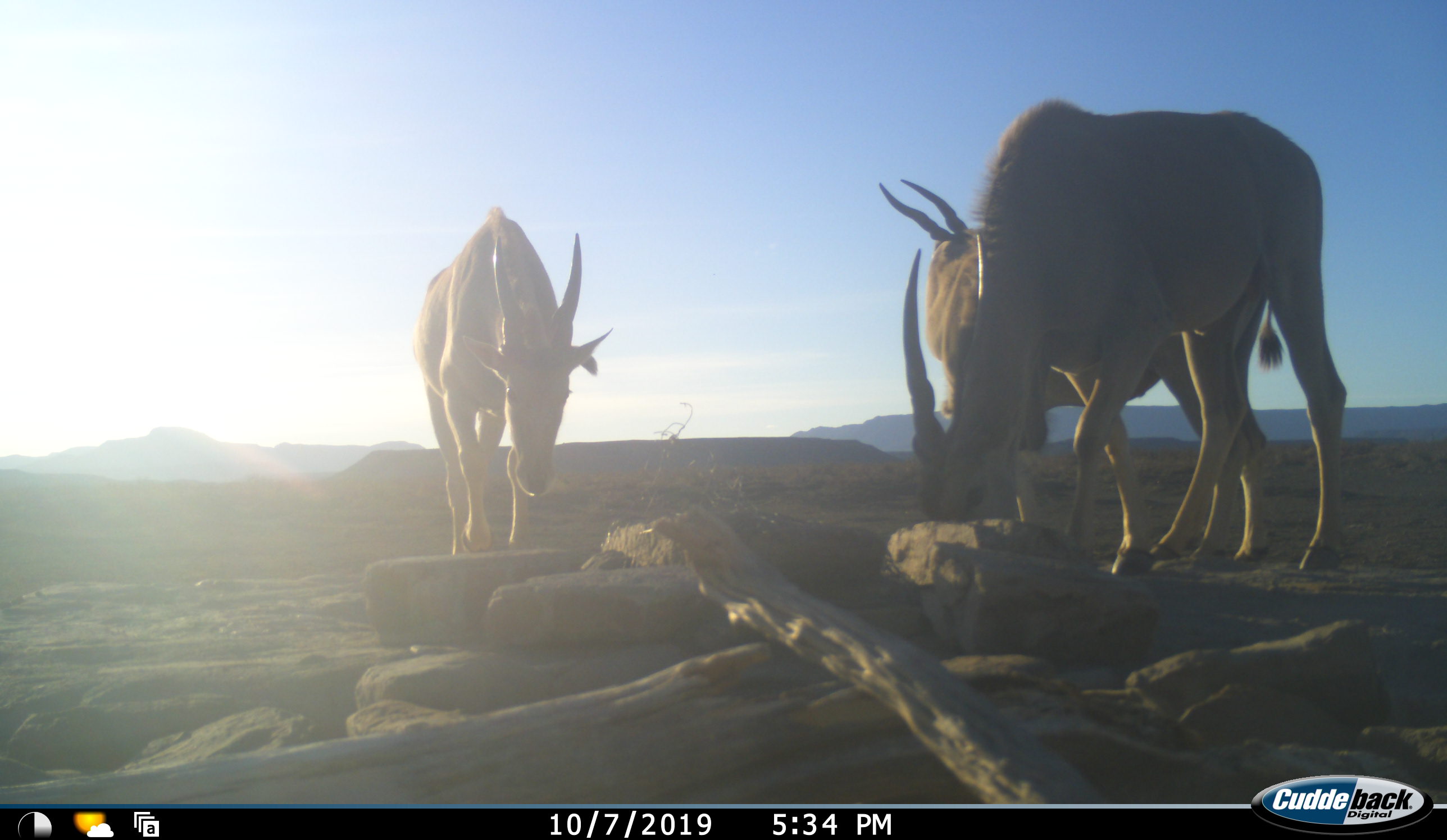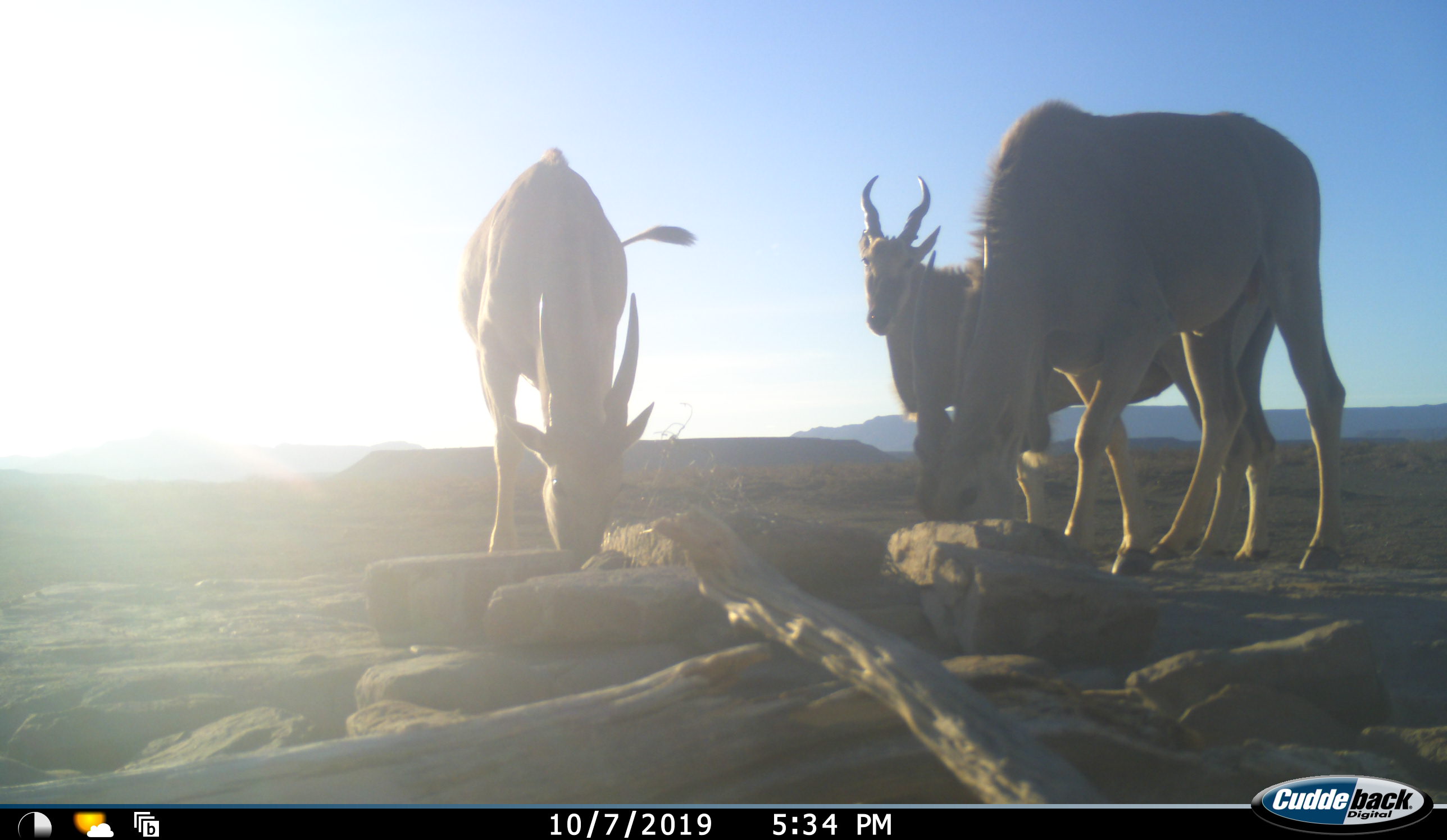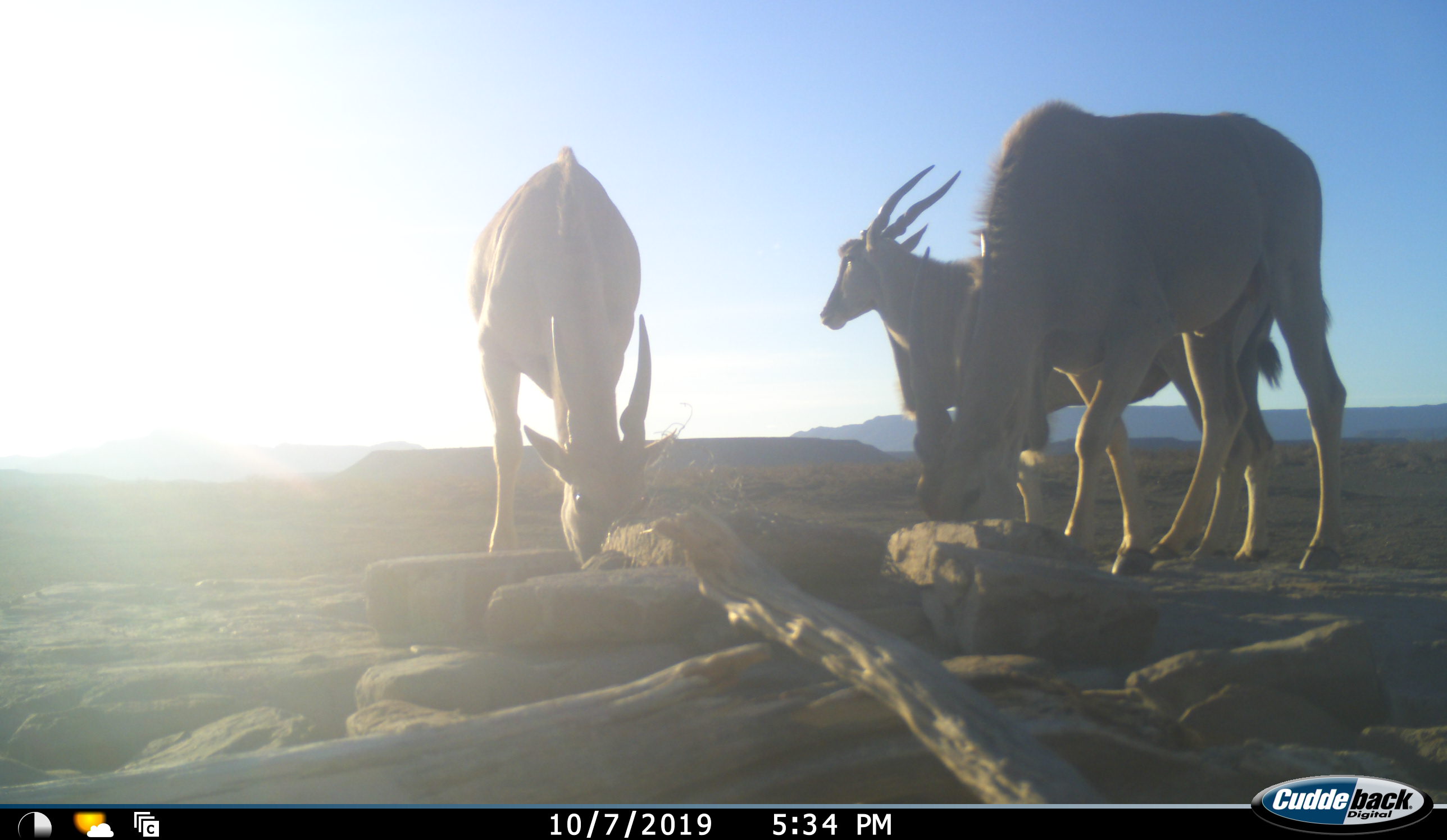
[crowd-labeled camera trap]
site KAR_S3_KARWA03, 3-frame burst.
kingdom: Animalia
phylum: Chordata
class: Mammalia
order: Artiodactyla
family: Bovidae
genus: Tragelaphus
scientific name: Tragelaphus oryx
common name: eland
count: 3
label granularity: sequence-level